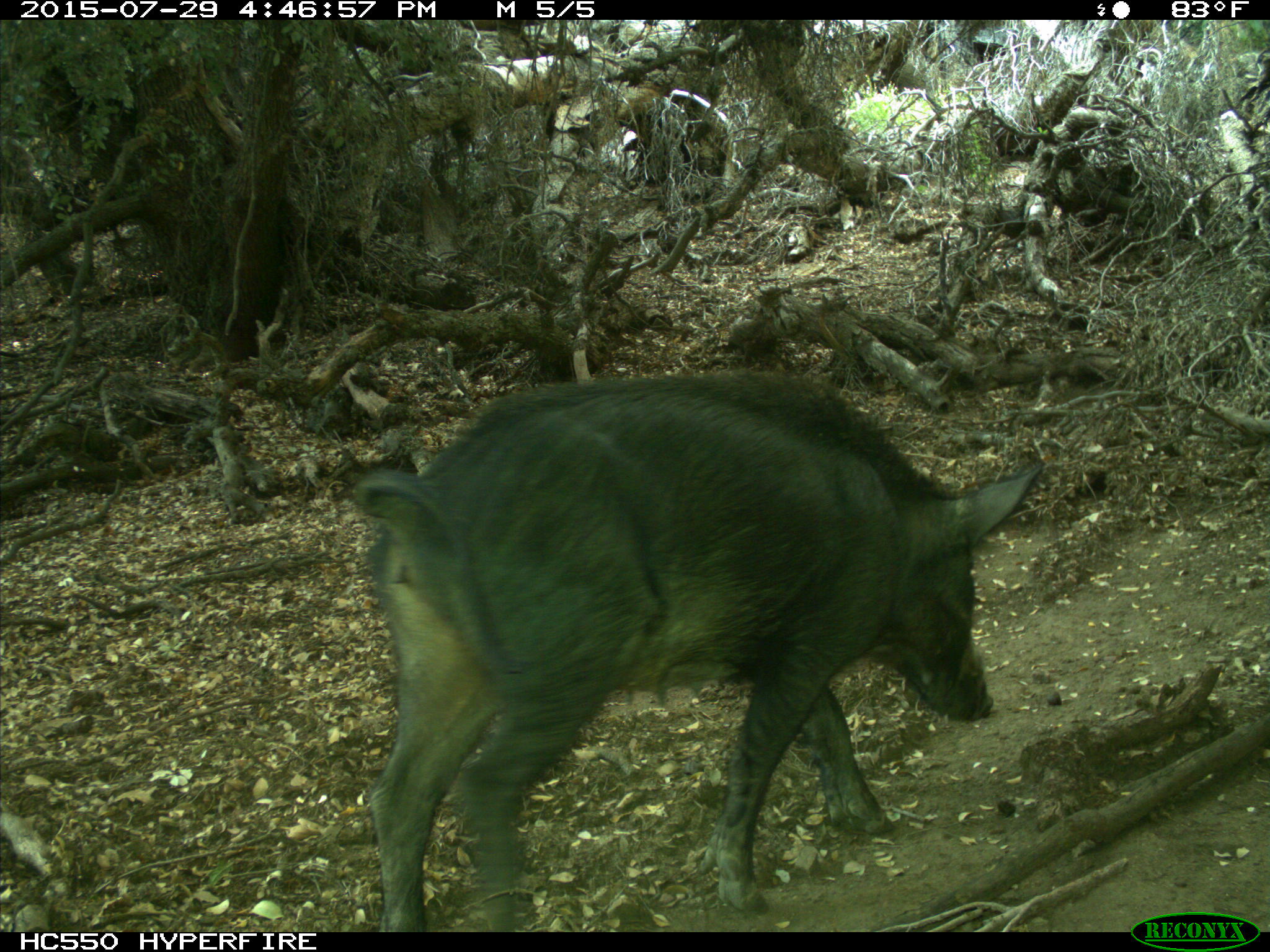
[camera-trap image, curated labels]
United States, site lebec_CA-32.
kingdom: Animalia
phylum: Chordata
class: Mammalia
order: Artiodactyla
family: Suidae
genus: Sus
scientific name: Sus scrofa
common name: wild boar